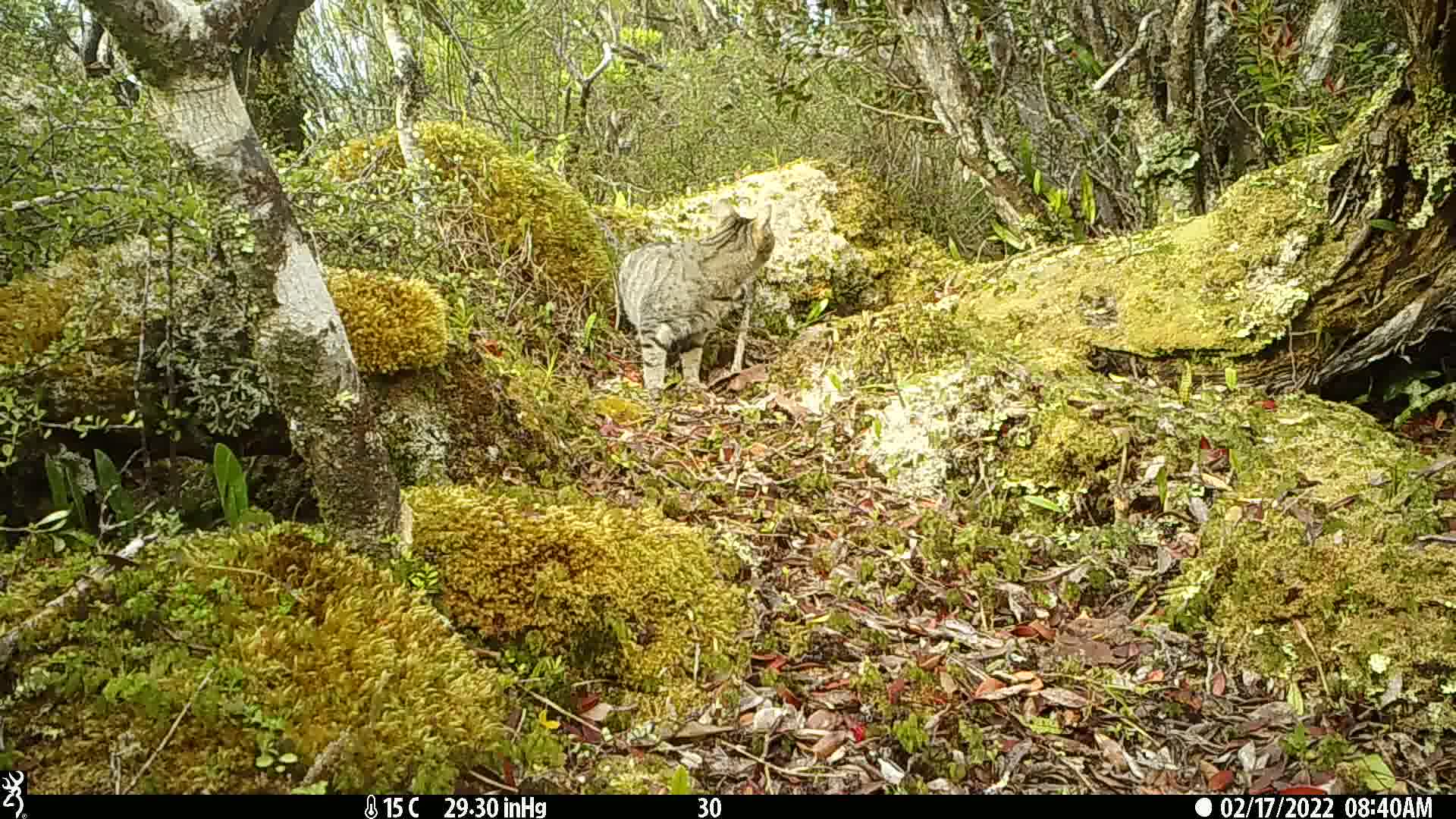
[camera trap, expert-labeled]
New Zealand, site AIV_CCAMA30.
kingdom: Animalia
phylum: Chordata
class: Mammalia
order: Carnivora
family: Felidae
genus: Felis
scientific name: Felis catus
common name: domestic cat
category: cat